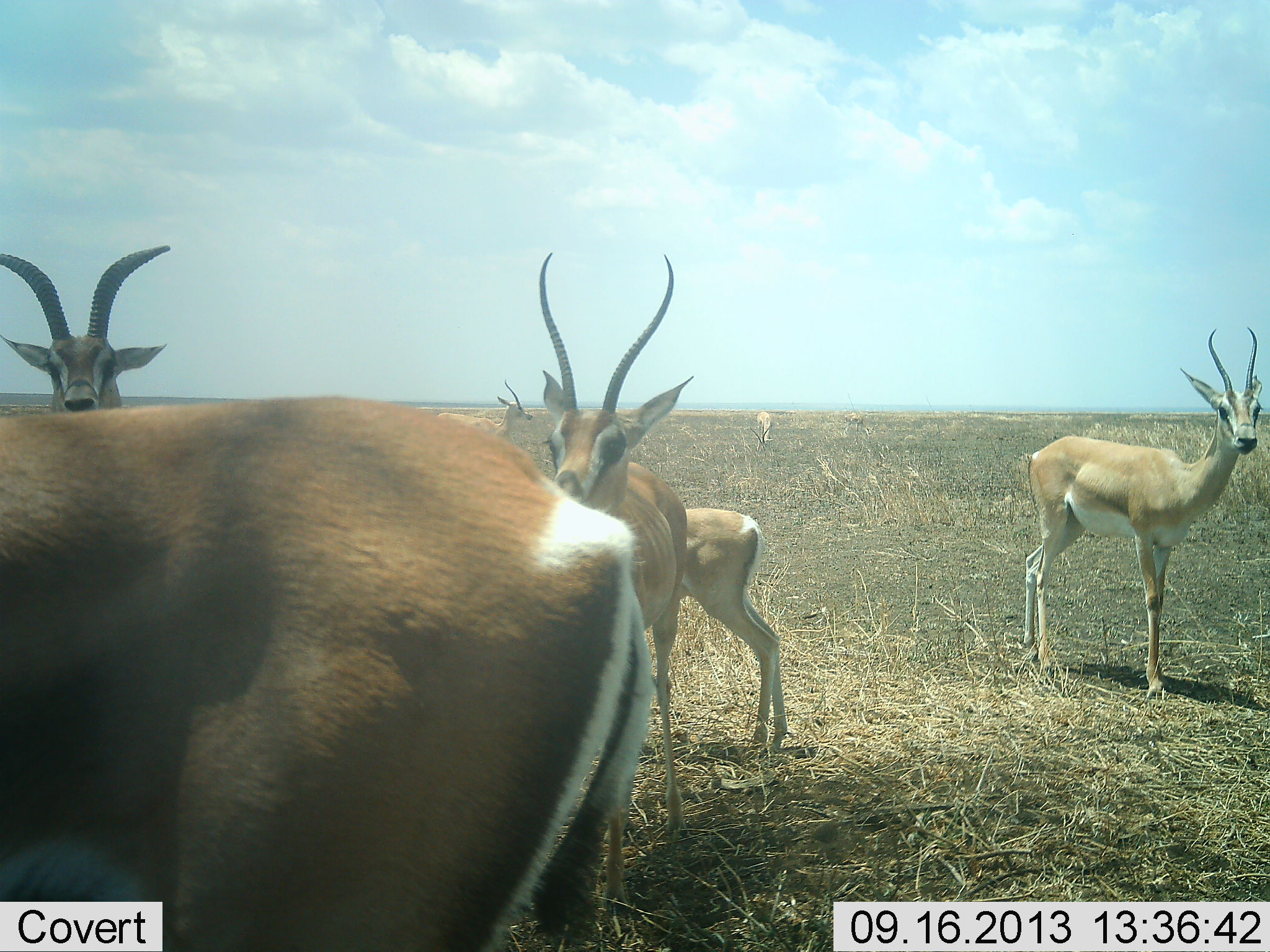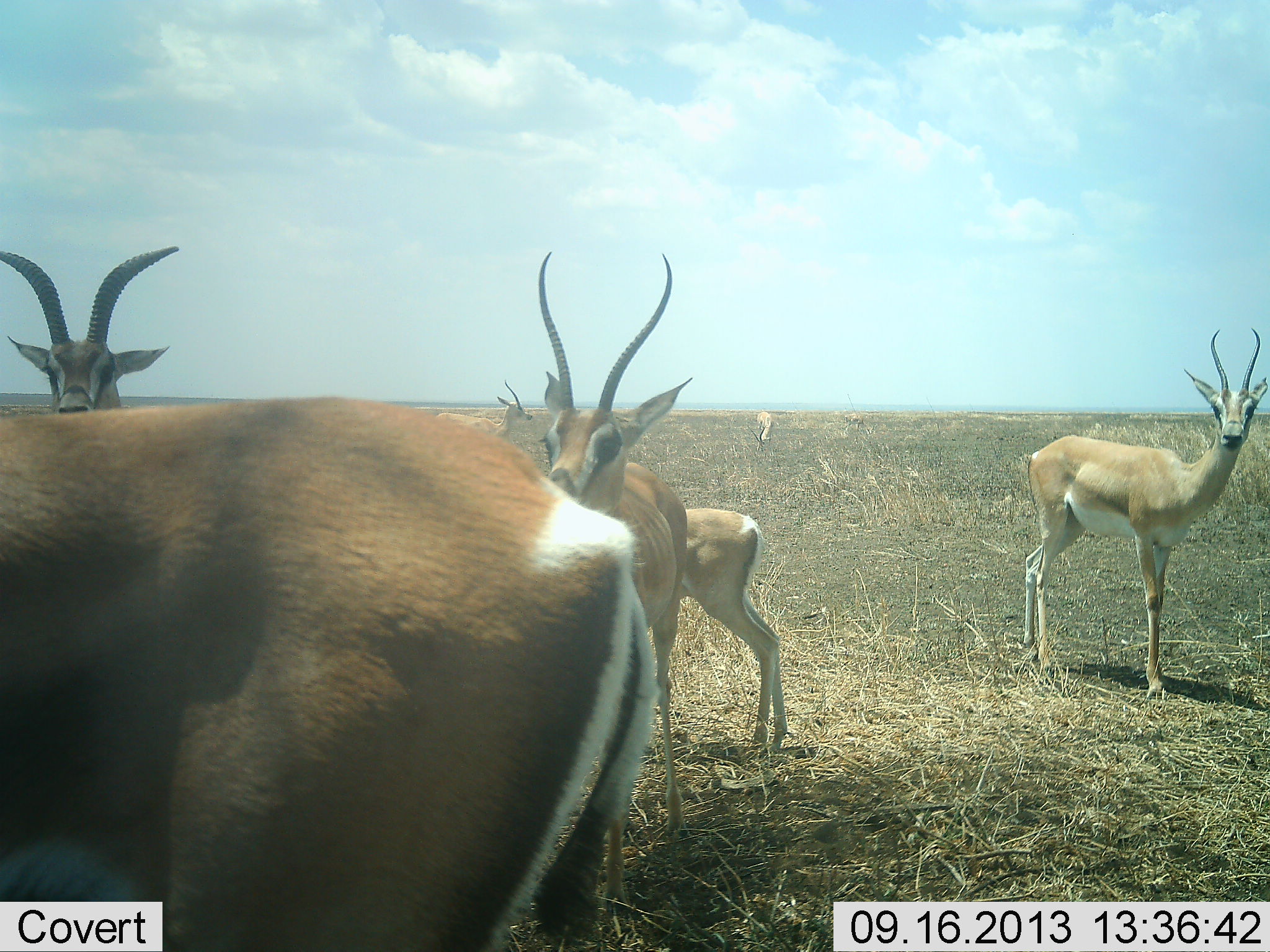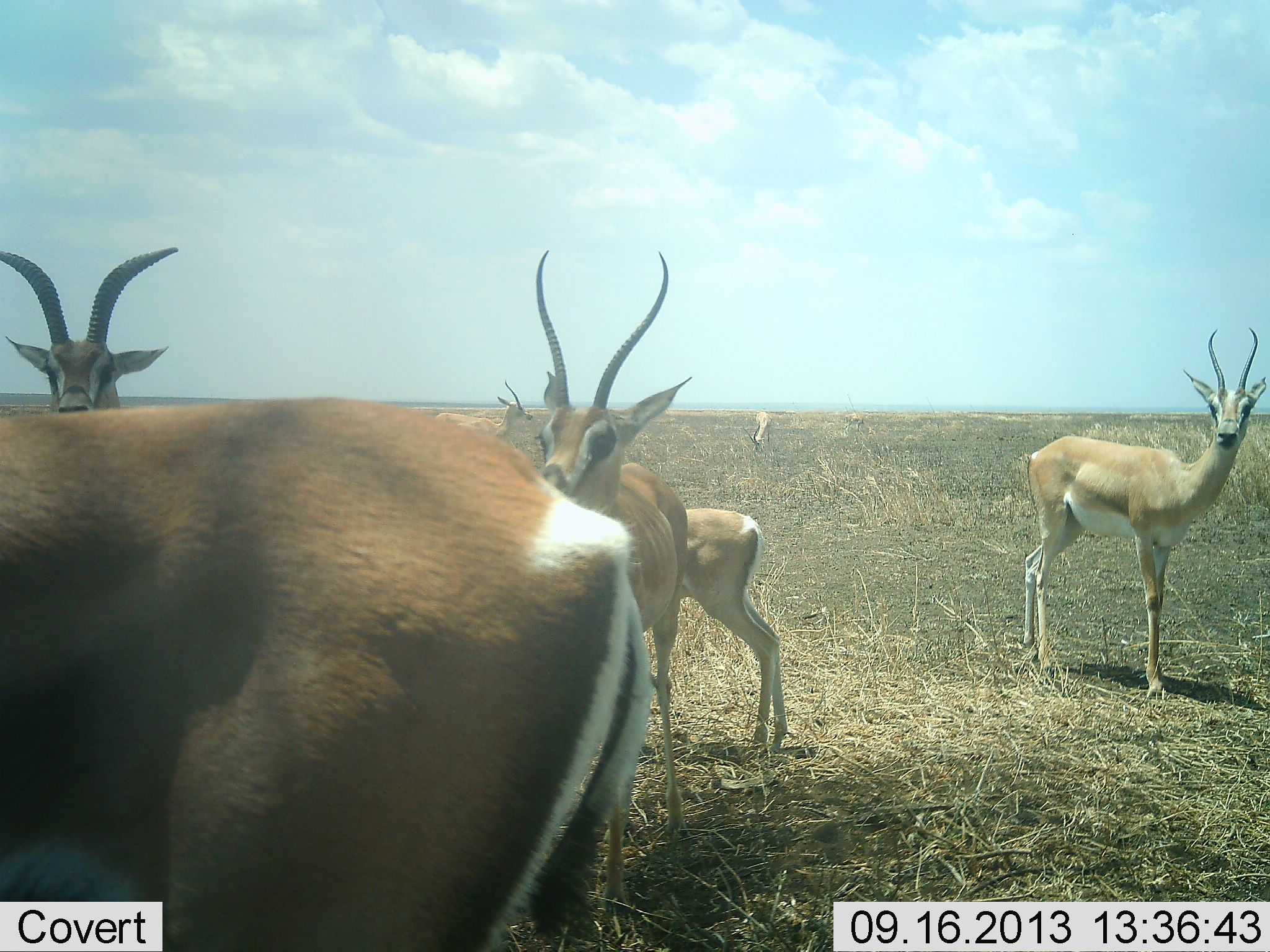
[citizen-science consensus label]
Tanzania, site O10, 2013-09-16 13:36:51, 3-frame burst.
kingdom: Animalia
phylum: Chordata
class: Mammalia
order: Artiodactyla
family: Bovidae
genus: Nanger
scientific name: Nanger granti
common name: grant's gazelle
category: gazellegrants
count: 6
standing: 92%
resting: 4%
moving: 12%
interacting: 0%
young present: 17%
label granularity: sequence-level